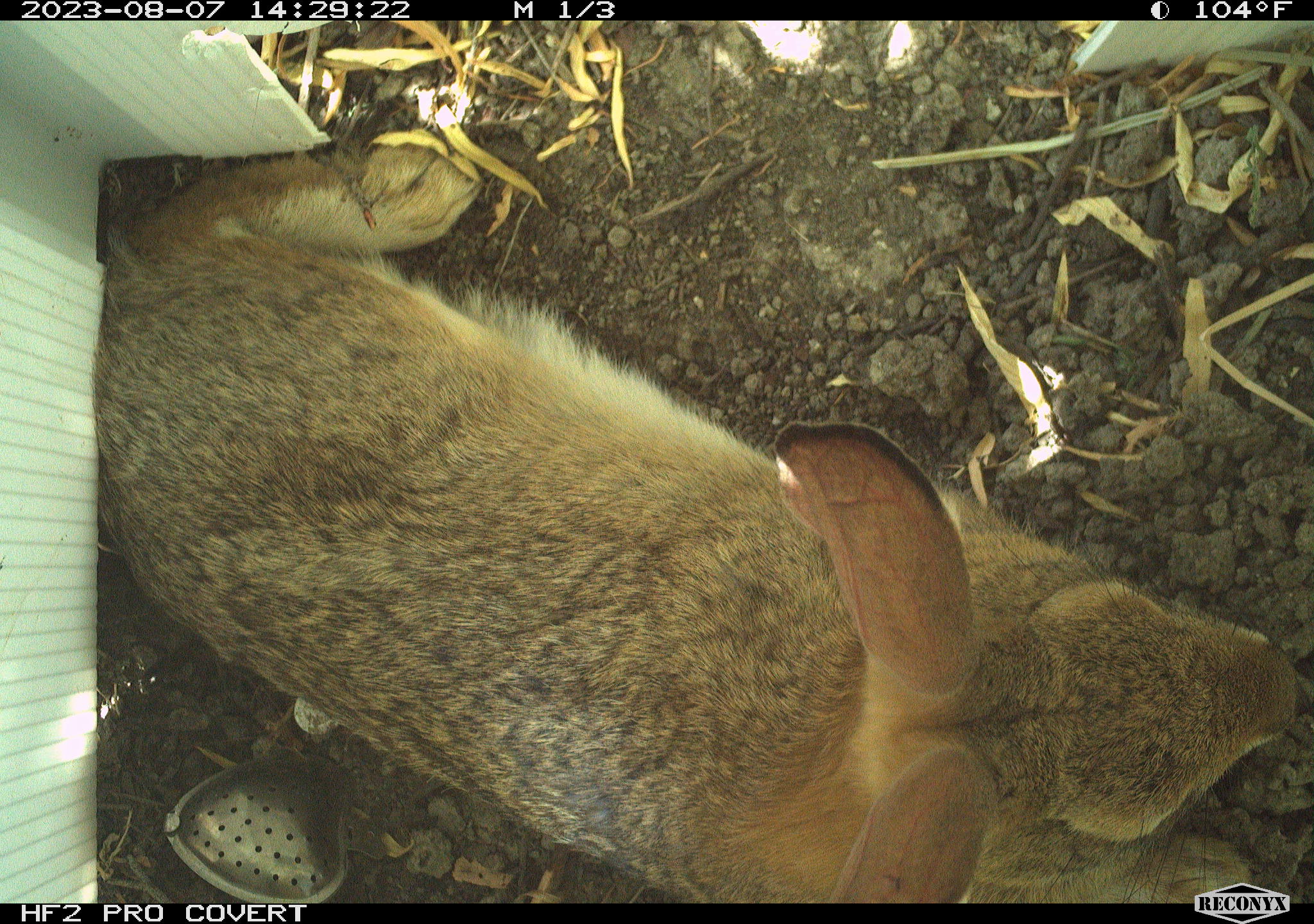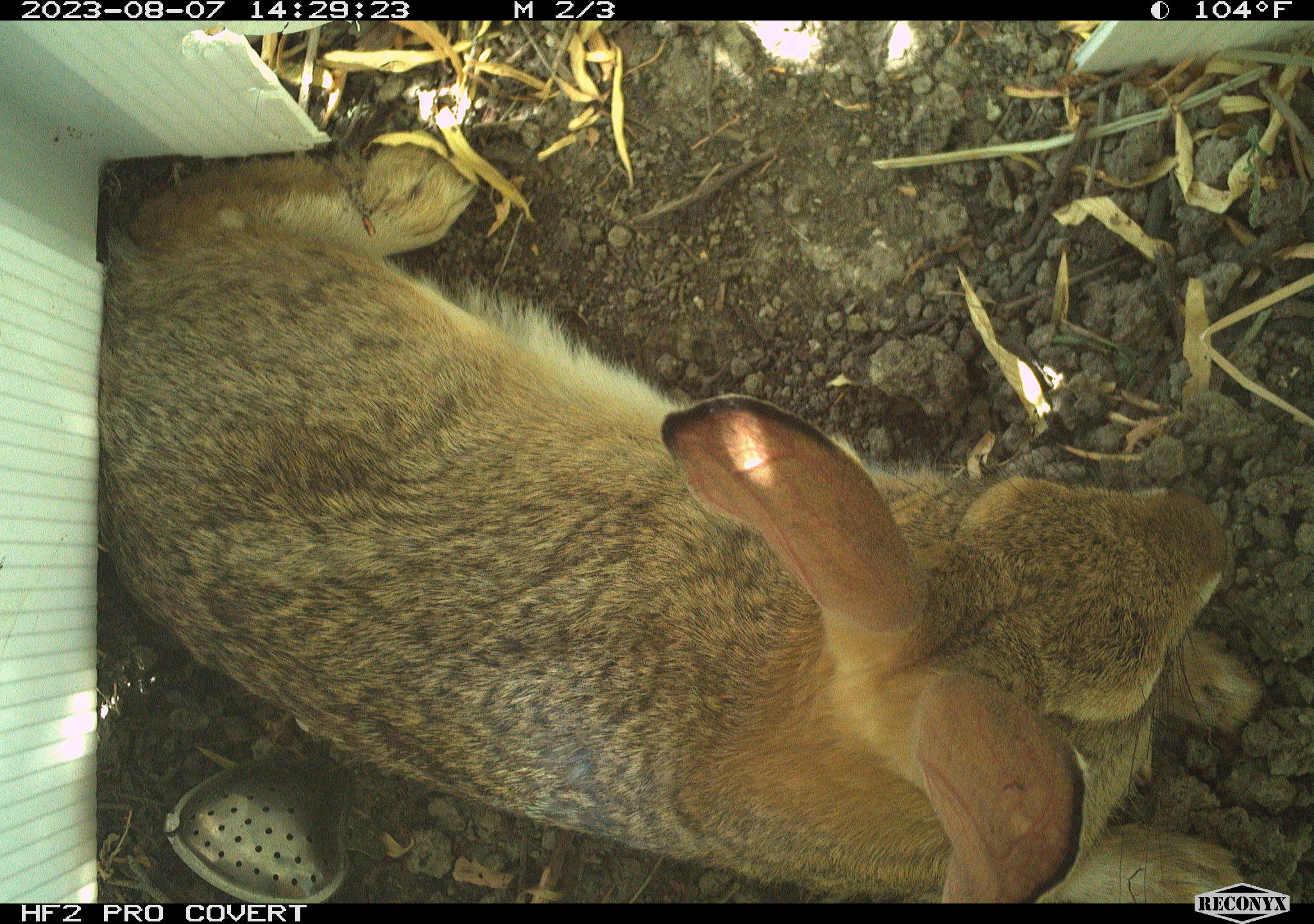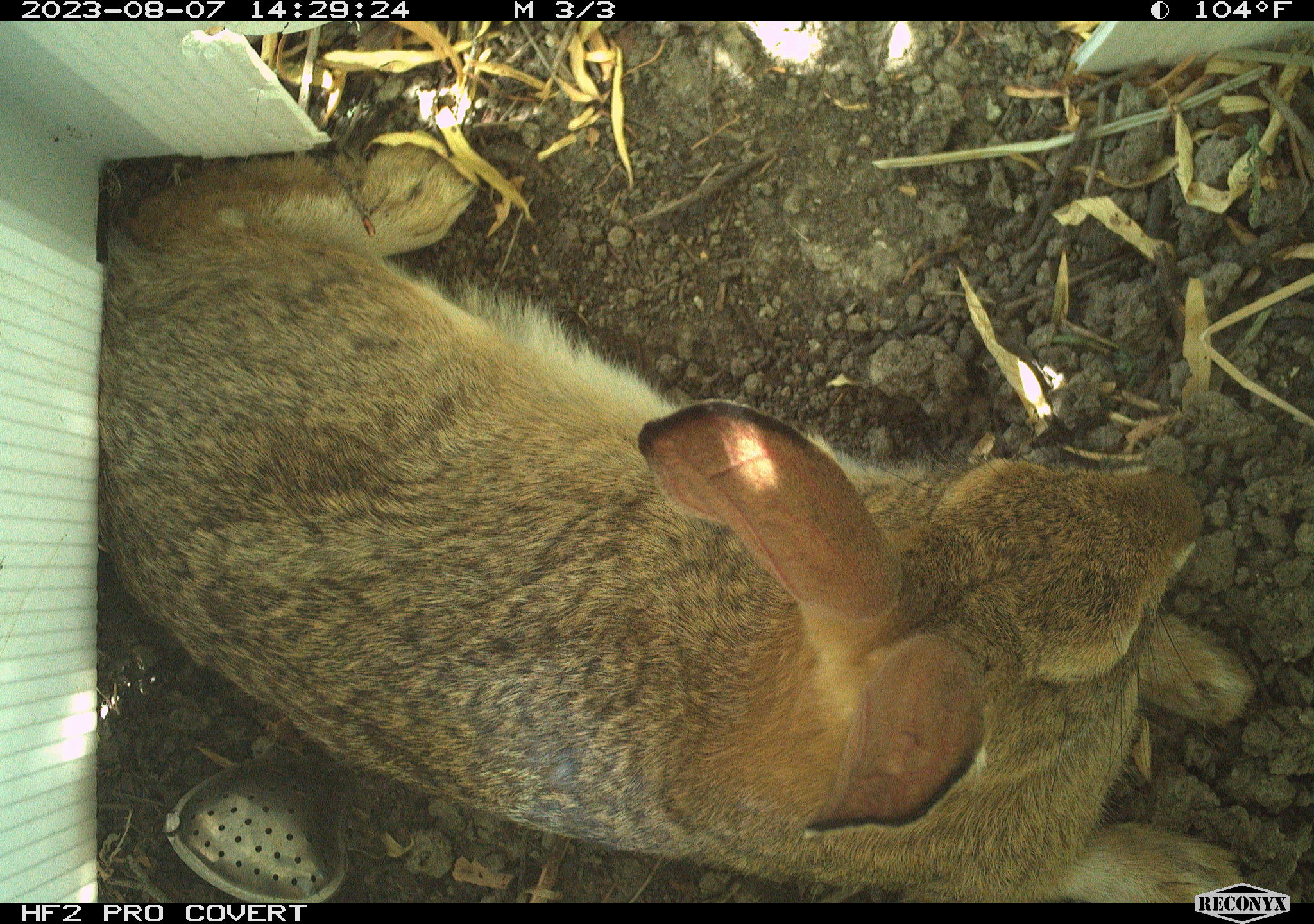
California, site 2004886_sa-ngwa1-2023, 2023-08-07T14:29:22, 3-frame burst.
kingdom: Animalia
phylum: Chordata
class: Mammalia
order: Lagomorpha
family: Leporidae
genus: Sylvilagus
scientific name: Sylvilagus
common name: cottontail rabbits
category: sylvilagus species